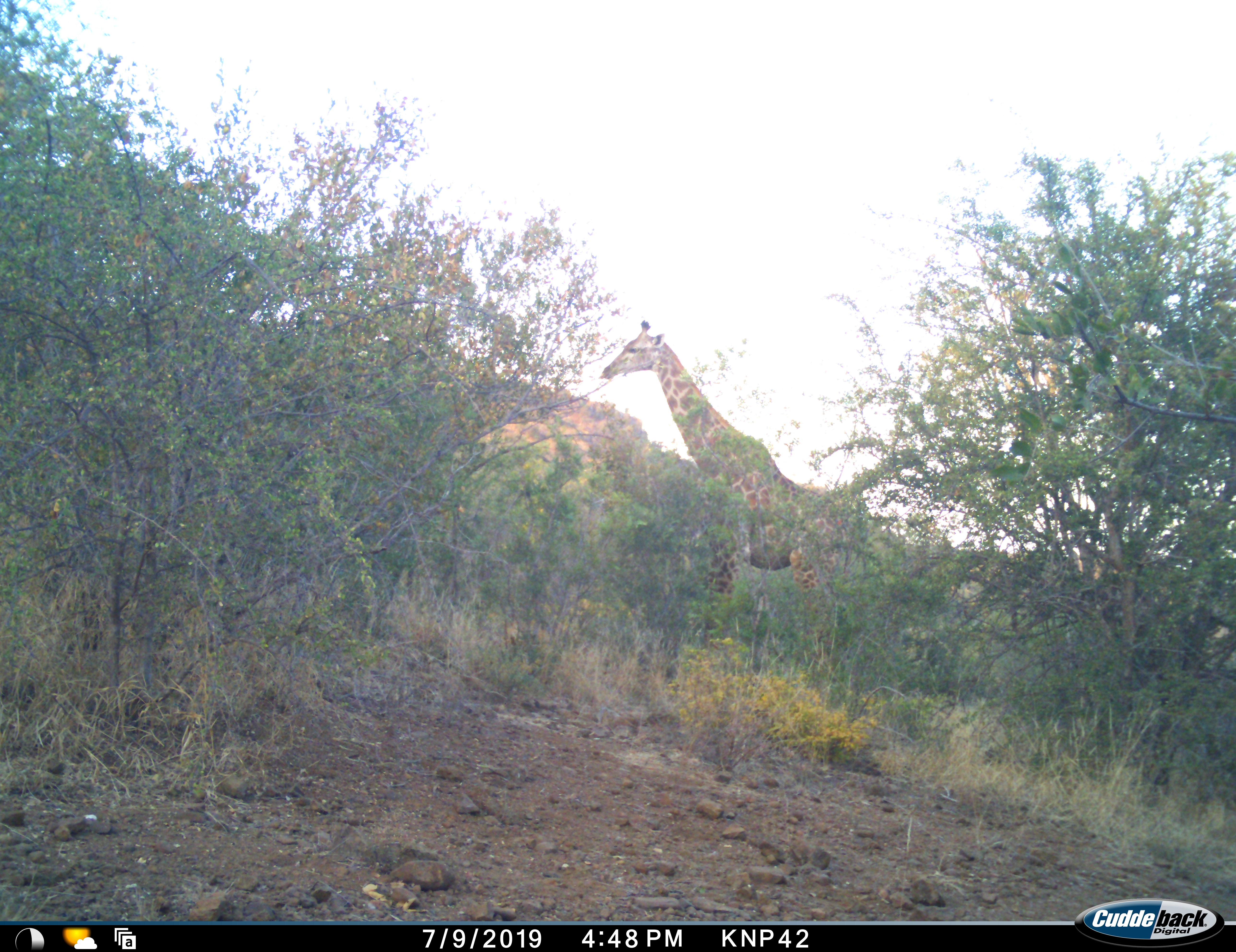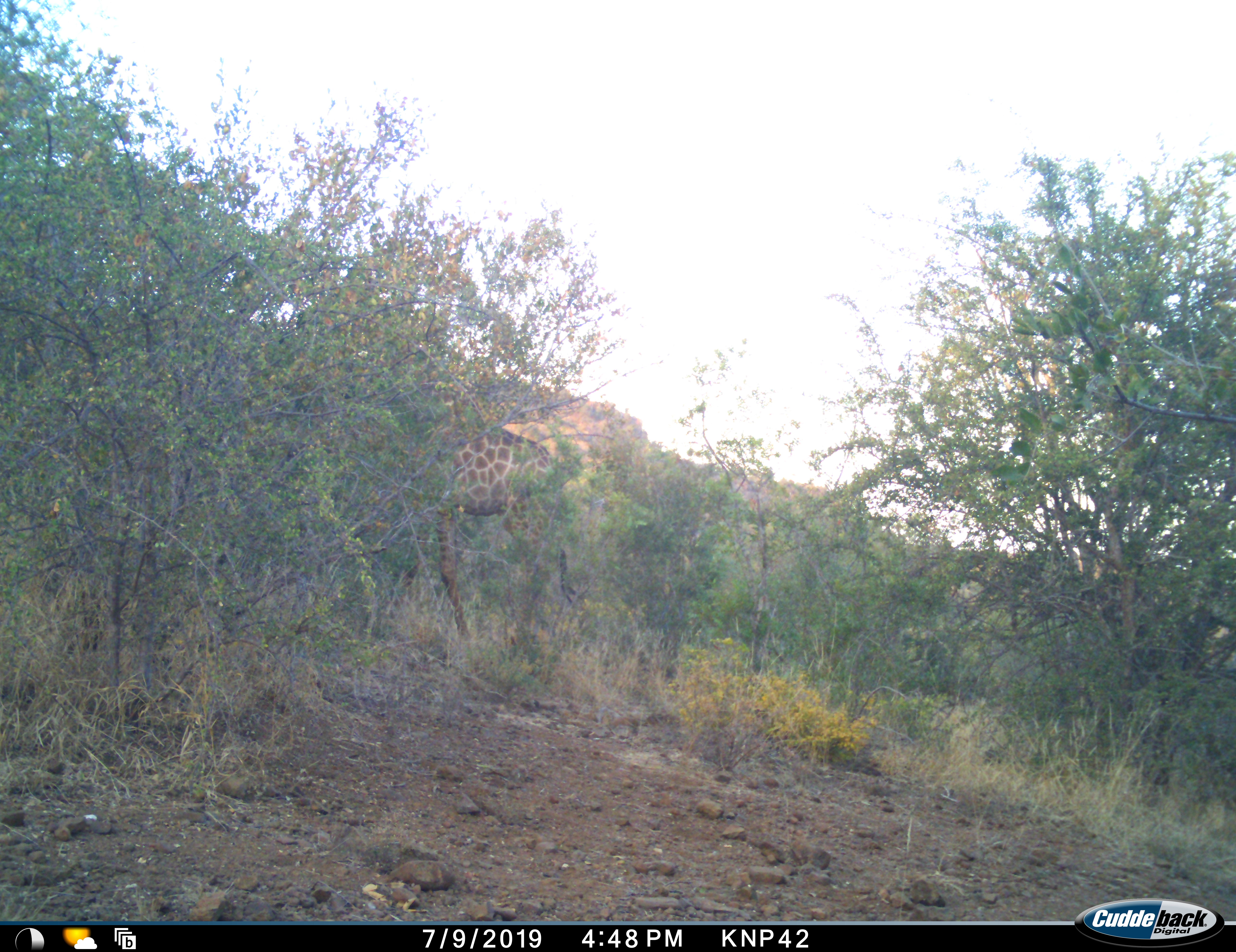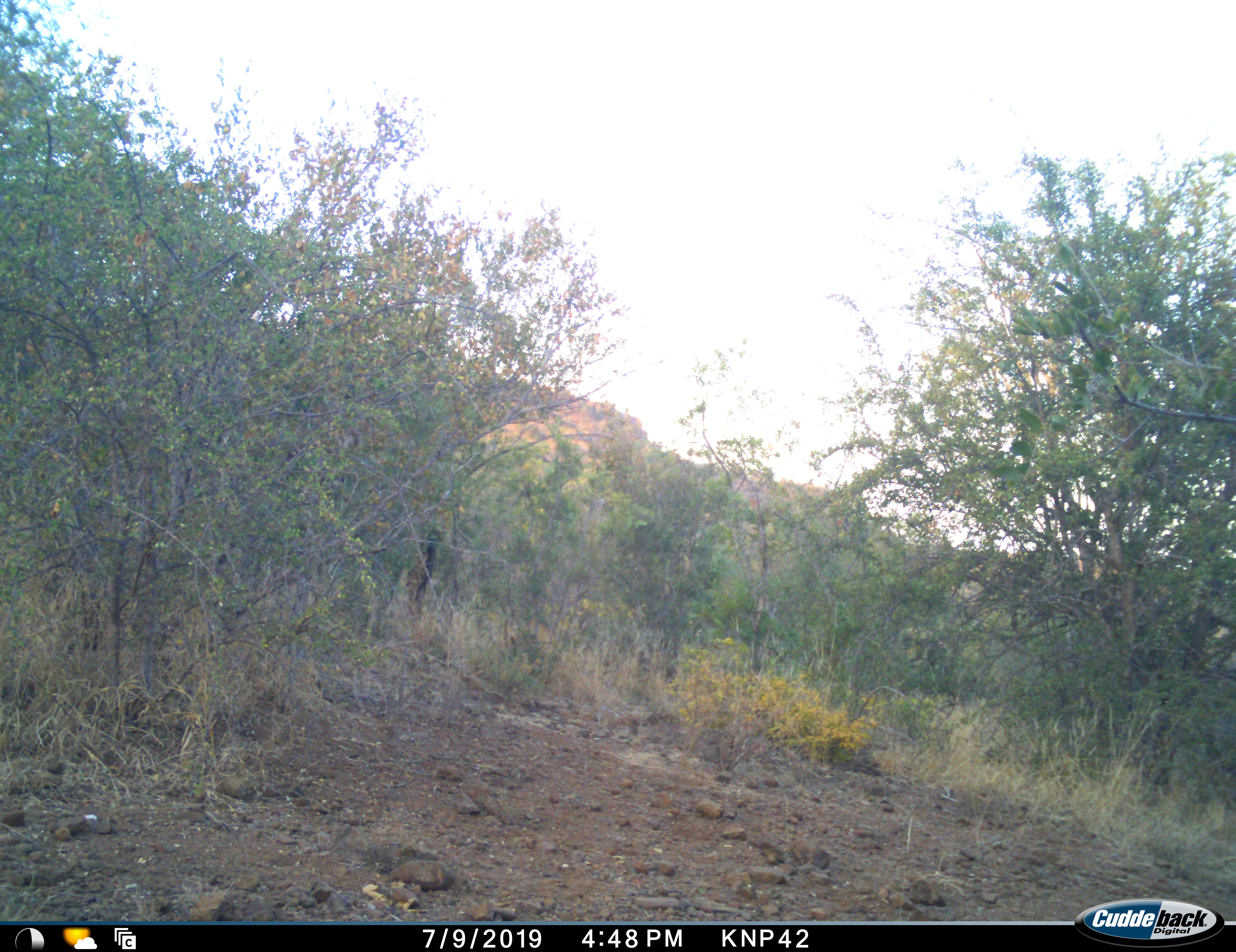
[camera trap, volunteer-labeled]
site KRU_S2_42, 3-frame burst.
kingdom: Animalia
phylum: Chordata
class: Mammalia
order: Artiodactyla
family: Giraffidae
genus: Giraffa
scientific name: Giraffa camelopardalis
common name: giraffe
Giraffe (Giraffa camelopardalis), count 1. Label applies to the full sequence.